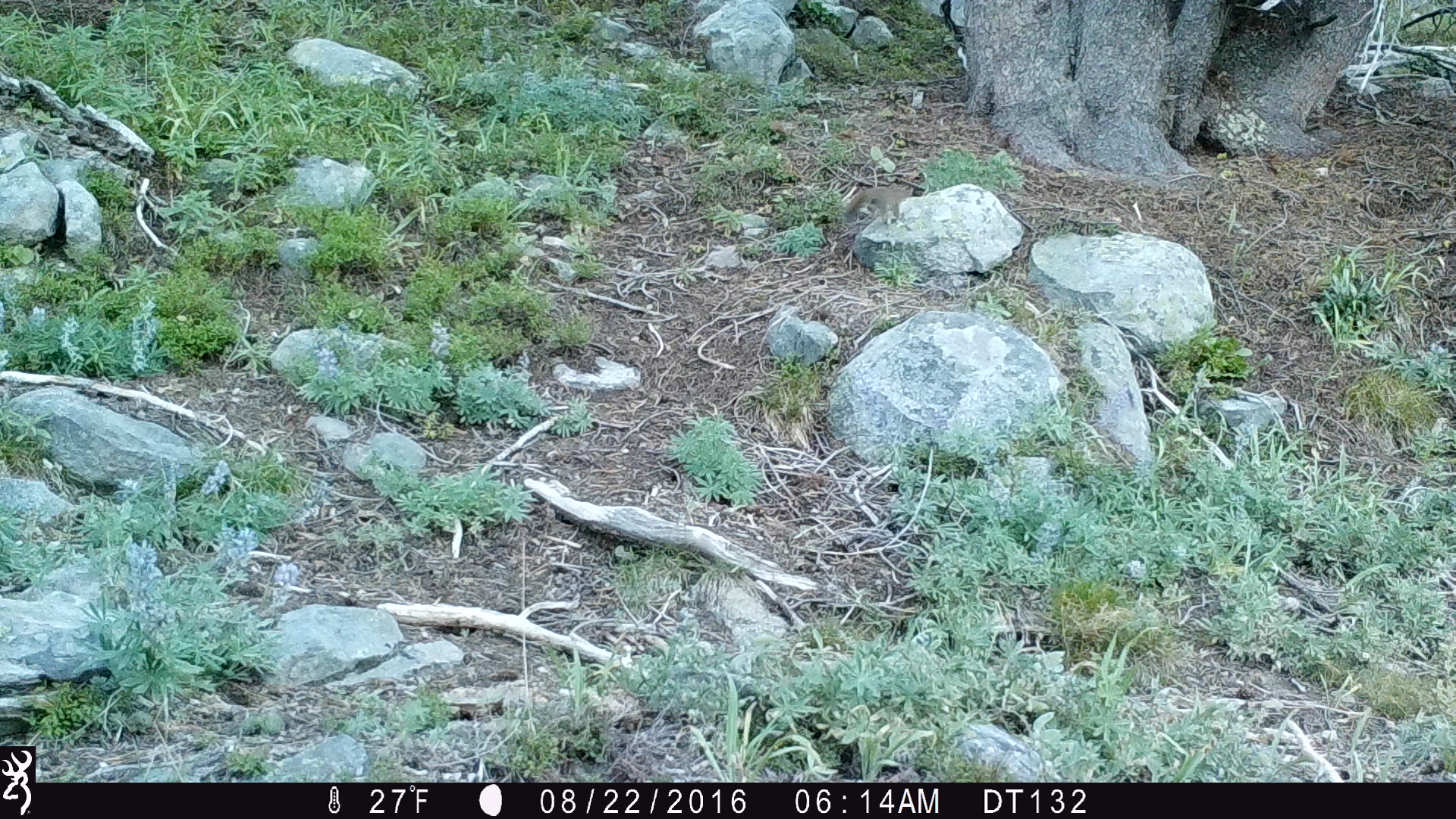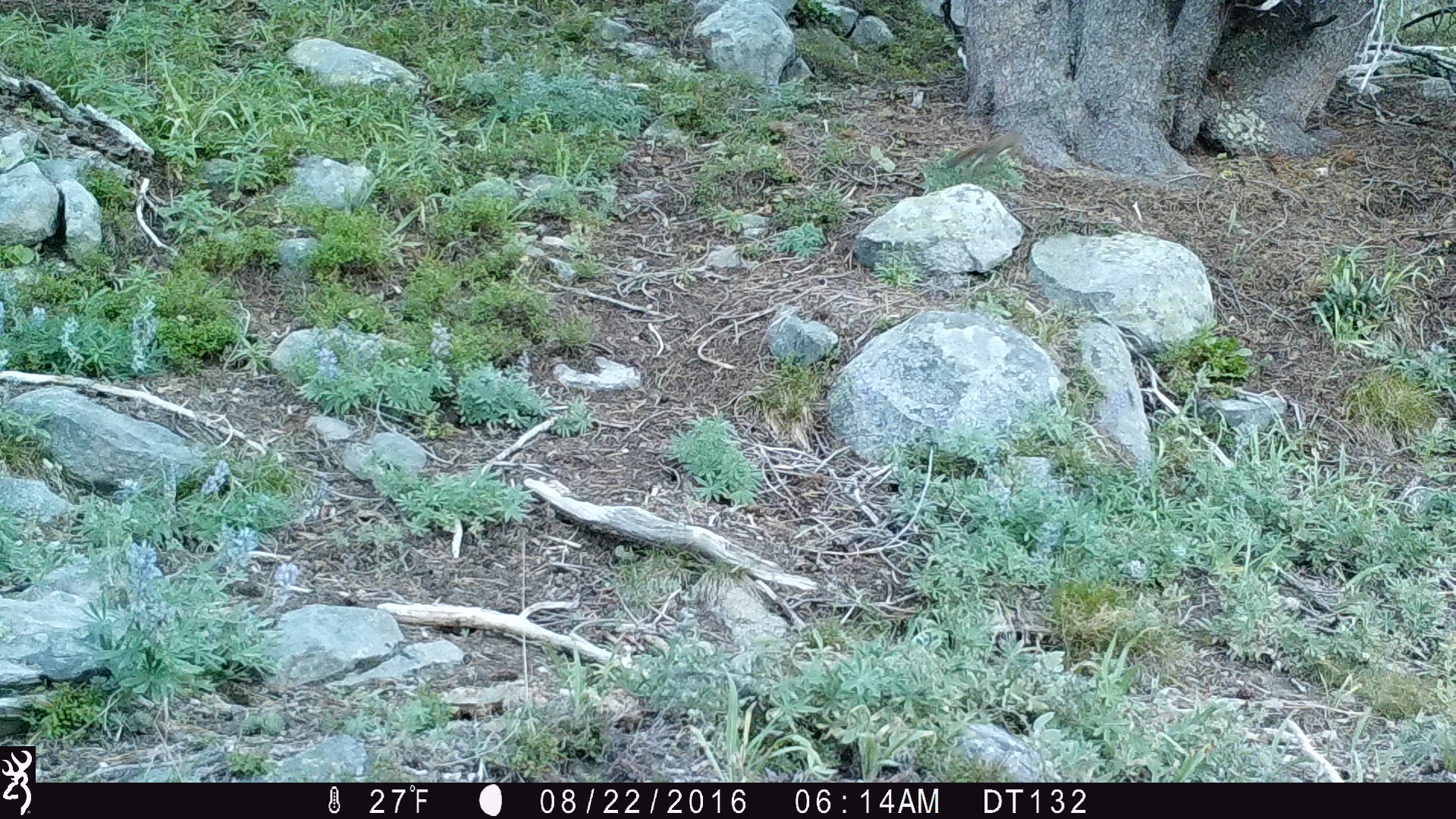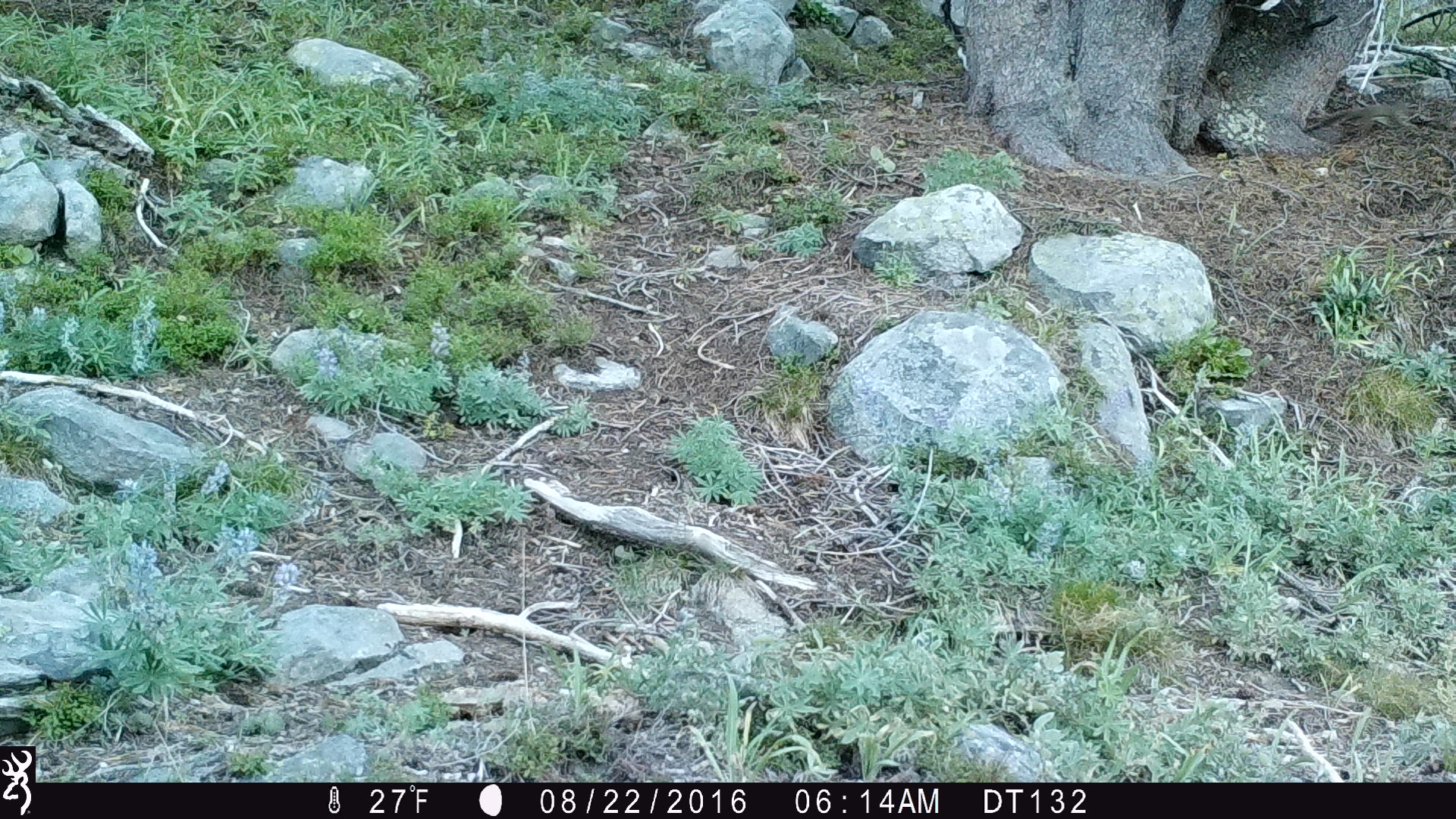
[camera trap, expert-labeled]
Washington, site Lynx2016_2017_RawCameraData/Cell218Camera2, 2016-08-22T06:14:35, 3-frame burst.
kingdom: Animalia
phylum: Chordata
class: Mammalia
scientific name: Mammalia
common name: small mammal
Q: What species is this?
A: Small mammal (Mammalia).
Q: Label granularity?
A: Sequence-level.